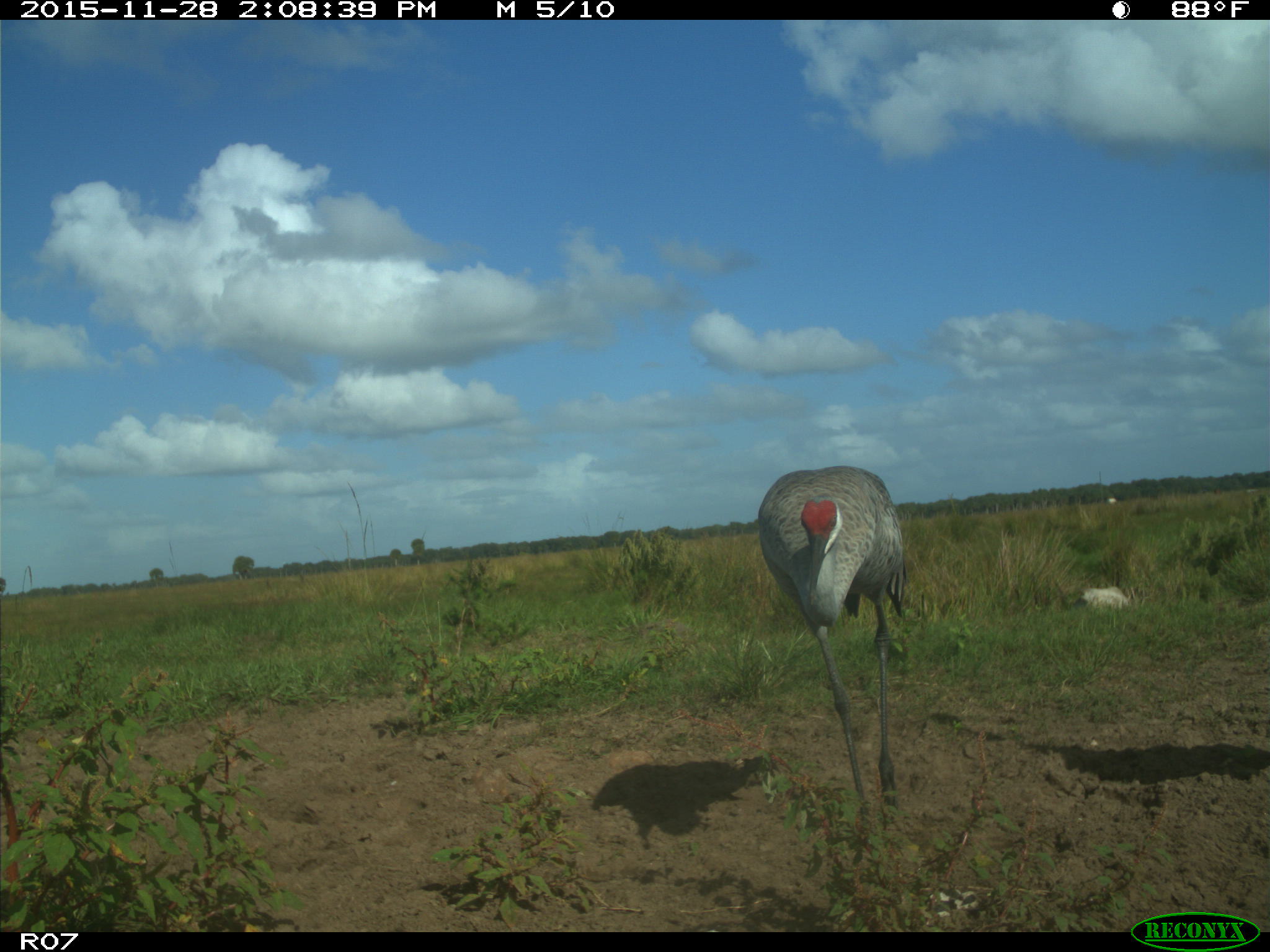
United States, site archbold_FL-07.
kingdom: Animalia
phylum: Chordata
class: Aves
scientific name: Aves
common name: birds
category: unidentified bird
Unidentified bird (birds) (Aves).